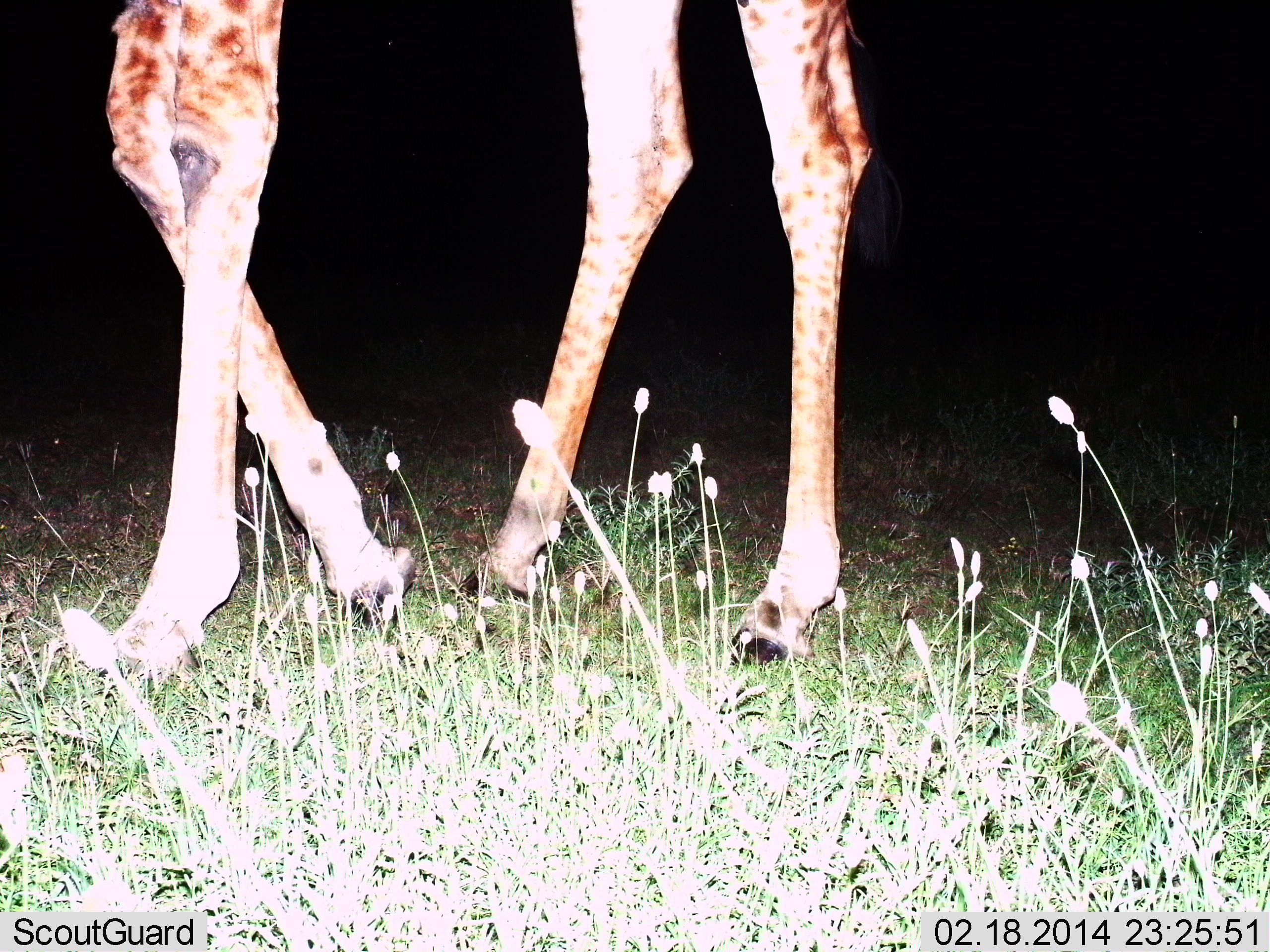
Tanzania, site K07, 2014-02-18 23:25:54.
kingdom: Animalia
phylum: Chordata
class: Mammalia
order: Artiodactyla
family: Giraffidae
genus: Giraffa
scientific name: Giraffa camelopardalis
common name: giraffe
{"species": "giraffe (Giraffa camelopardalis)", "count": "1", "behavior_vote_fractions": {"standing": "60%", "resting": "0%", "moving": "40%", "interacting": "0%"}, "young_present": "0%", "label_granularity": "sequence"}